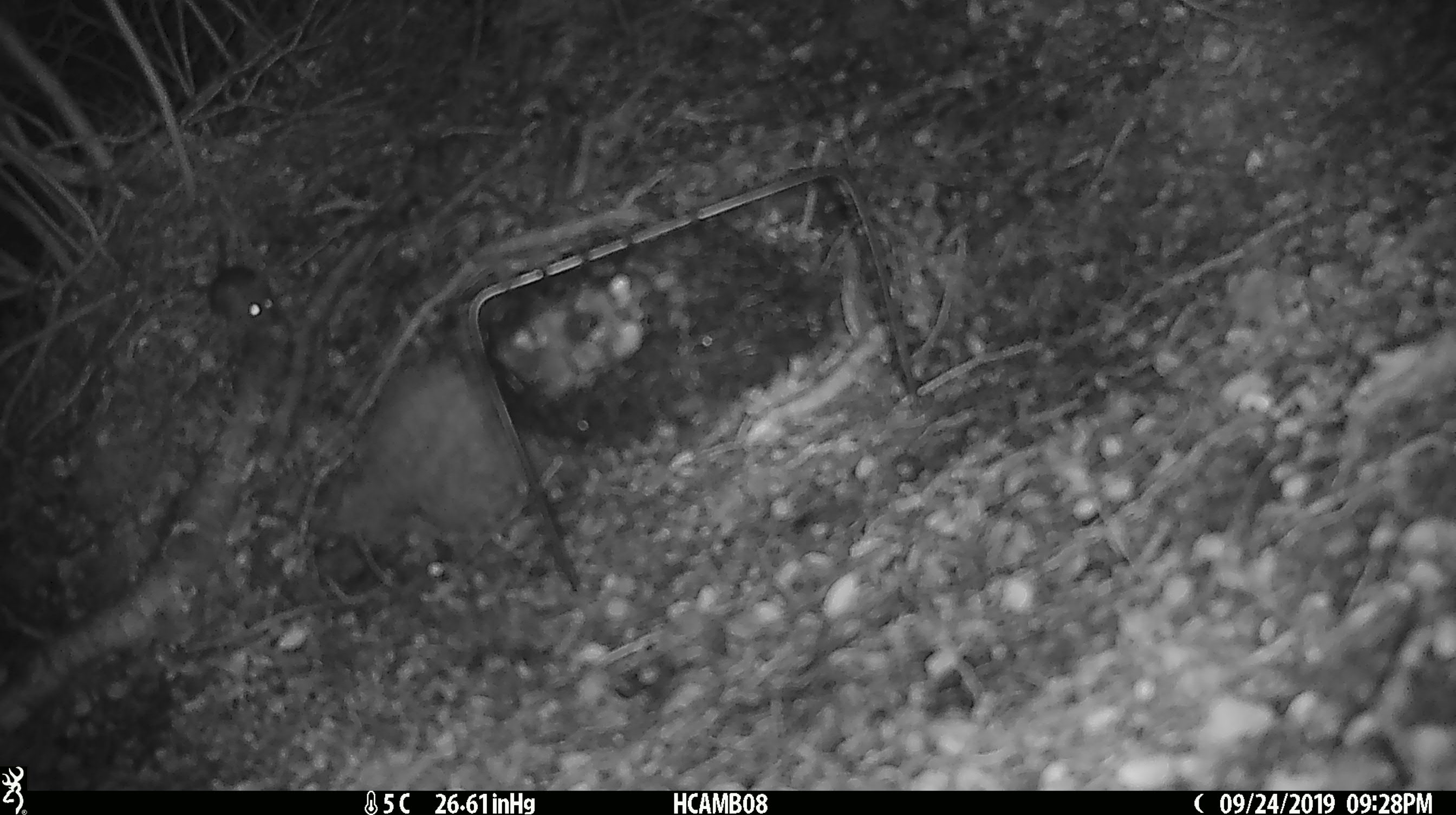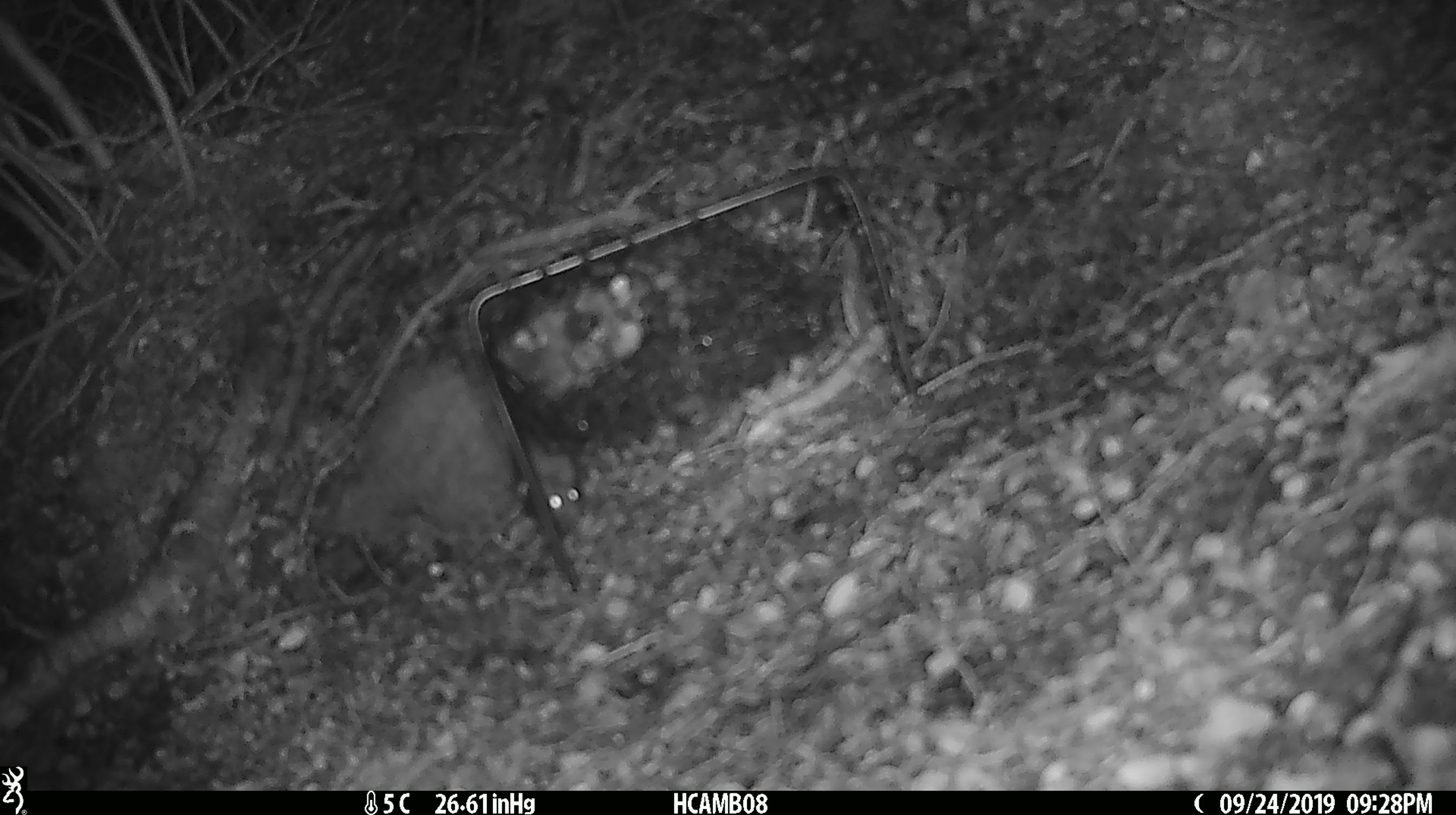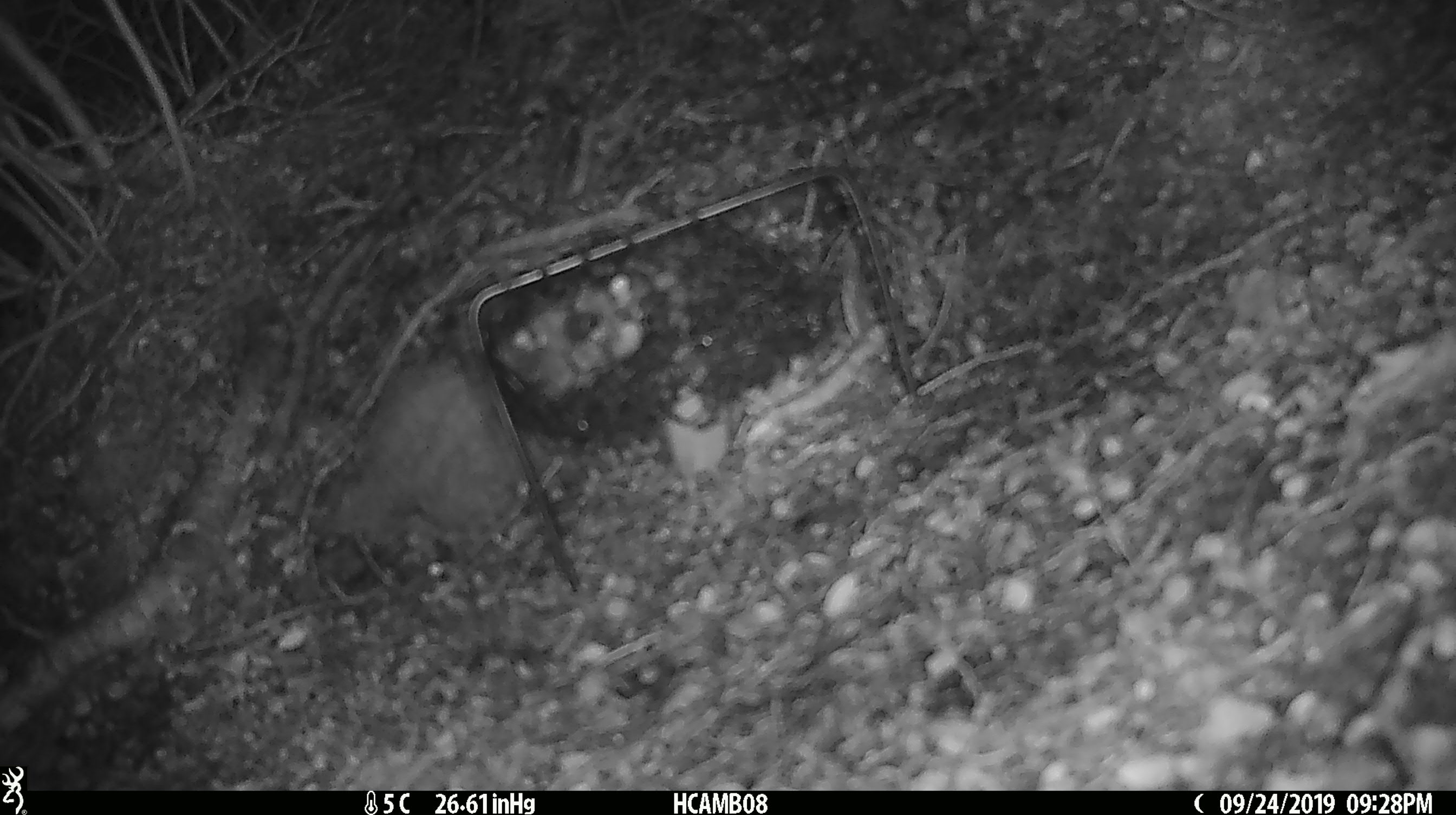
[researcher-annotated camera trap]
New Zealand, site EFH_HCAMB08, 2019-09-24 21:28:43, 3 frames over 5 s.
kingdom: Animalia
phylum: Chordata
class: Mammalia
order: Rodentia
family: Muridae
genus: Mus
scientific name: Mus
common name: mouse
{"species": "mouse (Mus)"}